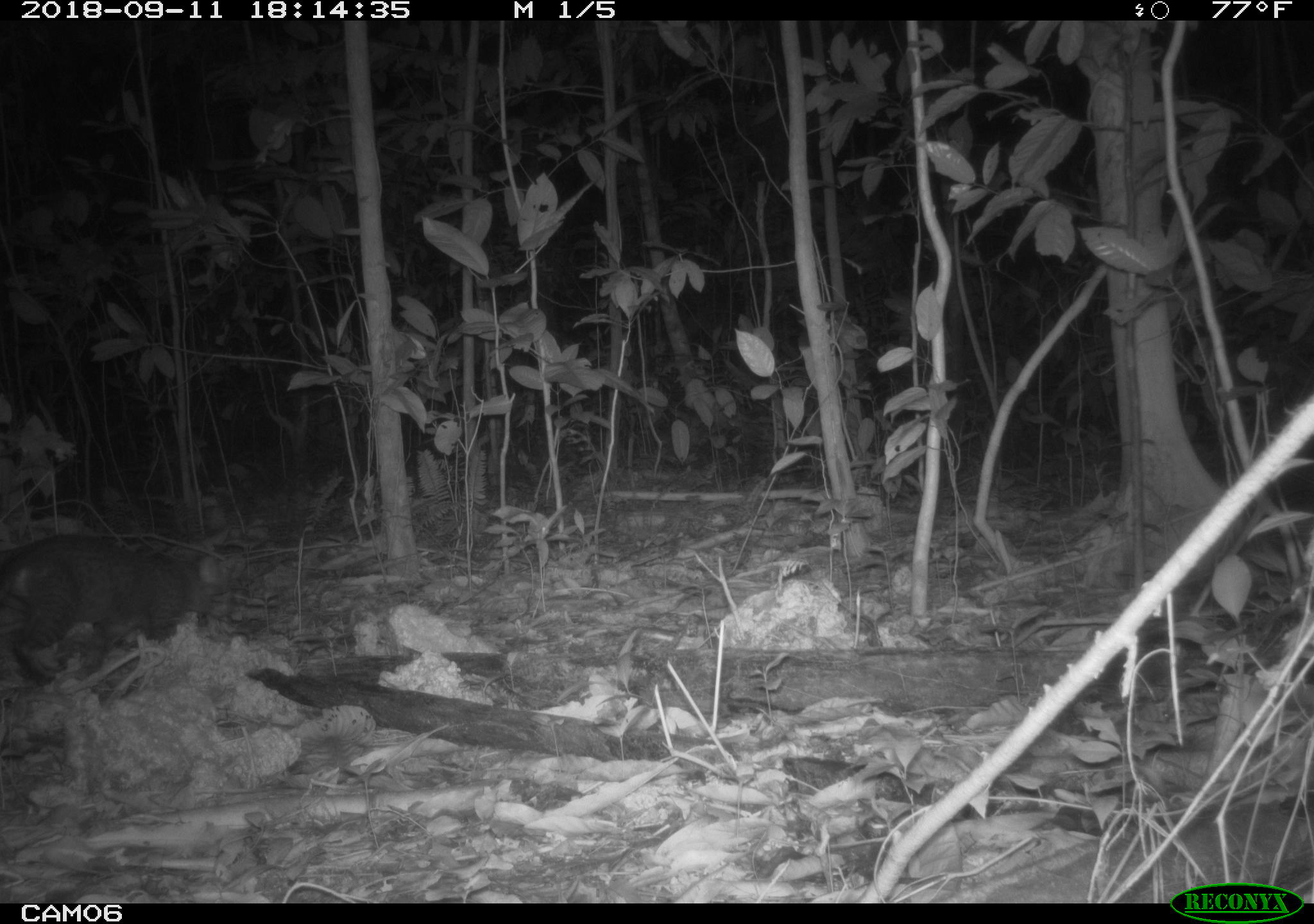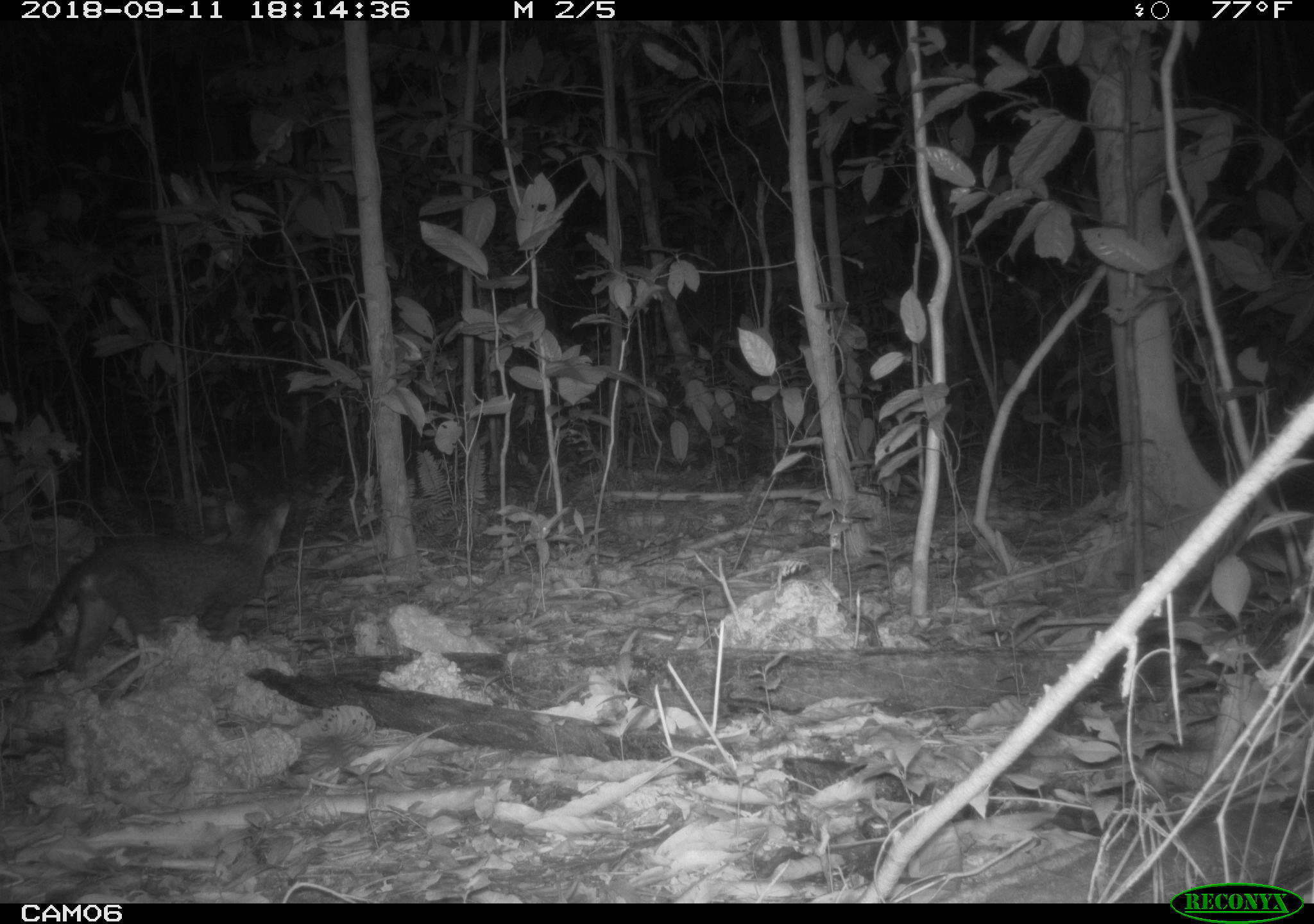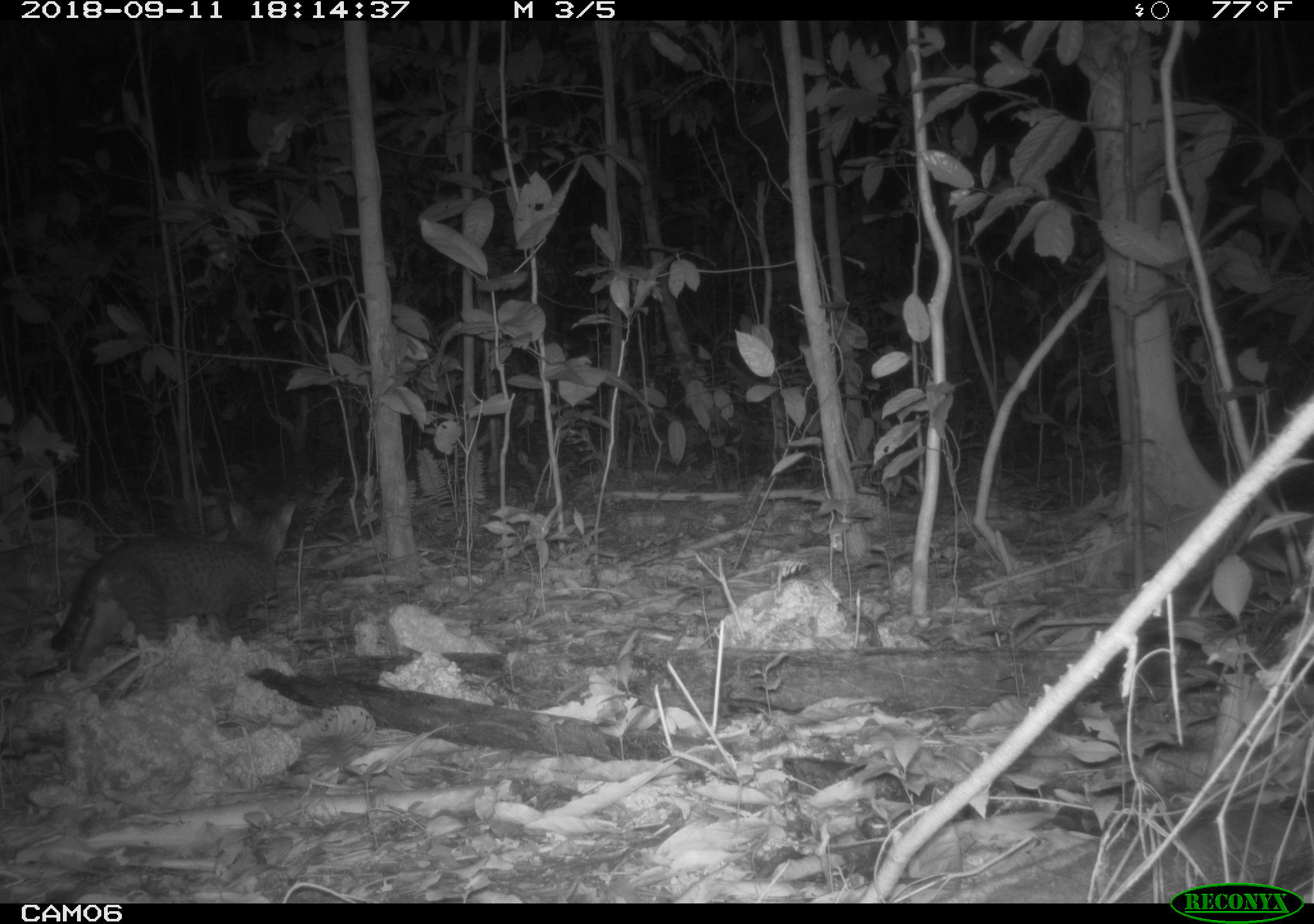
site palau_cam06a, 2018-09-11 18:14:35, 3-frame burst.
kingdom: Animalia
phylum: Chordata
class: Mammalia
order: Carnivora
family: Felidae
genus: Felis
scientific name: Felis catus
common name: cat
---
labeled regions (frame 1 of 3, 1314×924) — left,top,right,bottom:
cat: 0,538,230,688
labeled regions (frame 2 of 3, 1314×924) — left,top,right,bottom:
cat: 8,492,291,684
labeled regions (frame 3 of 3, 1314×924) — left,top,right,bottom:
cat: 45,488,296,676